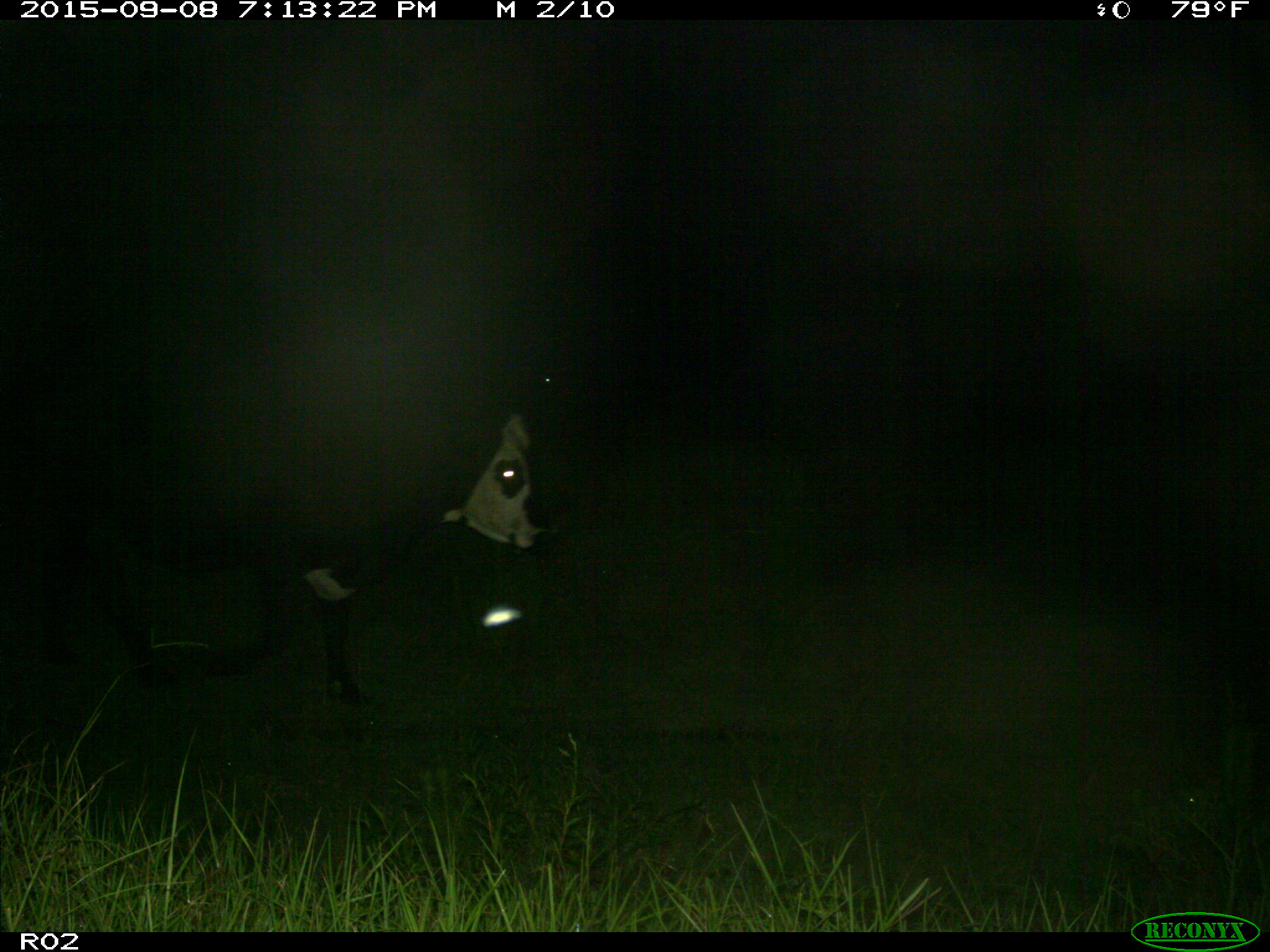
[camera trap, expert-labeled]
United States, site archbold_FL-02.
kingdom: Animalia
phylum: Chordata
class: Mammalia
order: Artiodactyla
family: Bovidae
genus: Bos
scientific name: Bos taurus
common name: domestic cow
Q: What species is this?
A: Bos taurus (domestic cow).